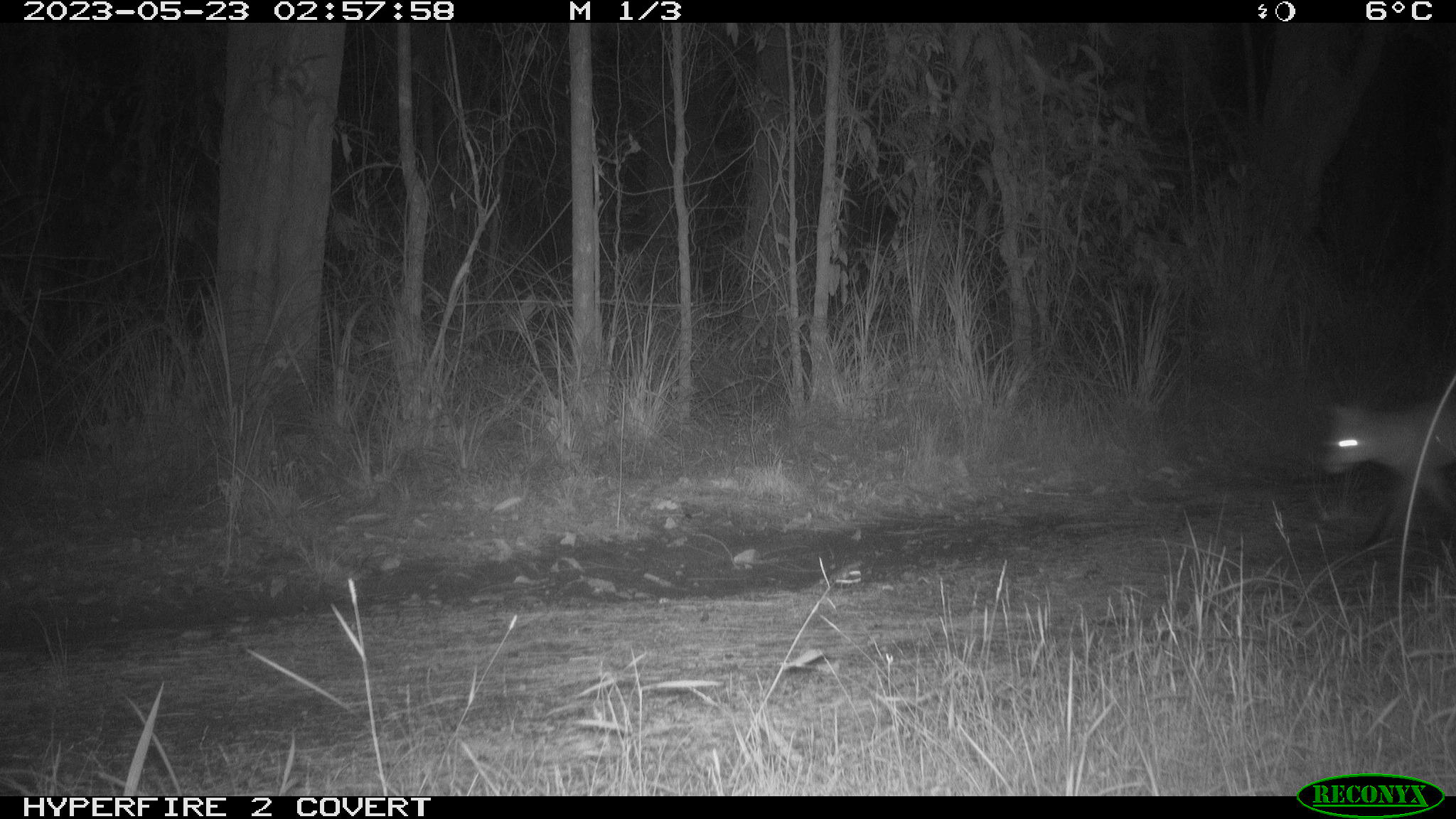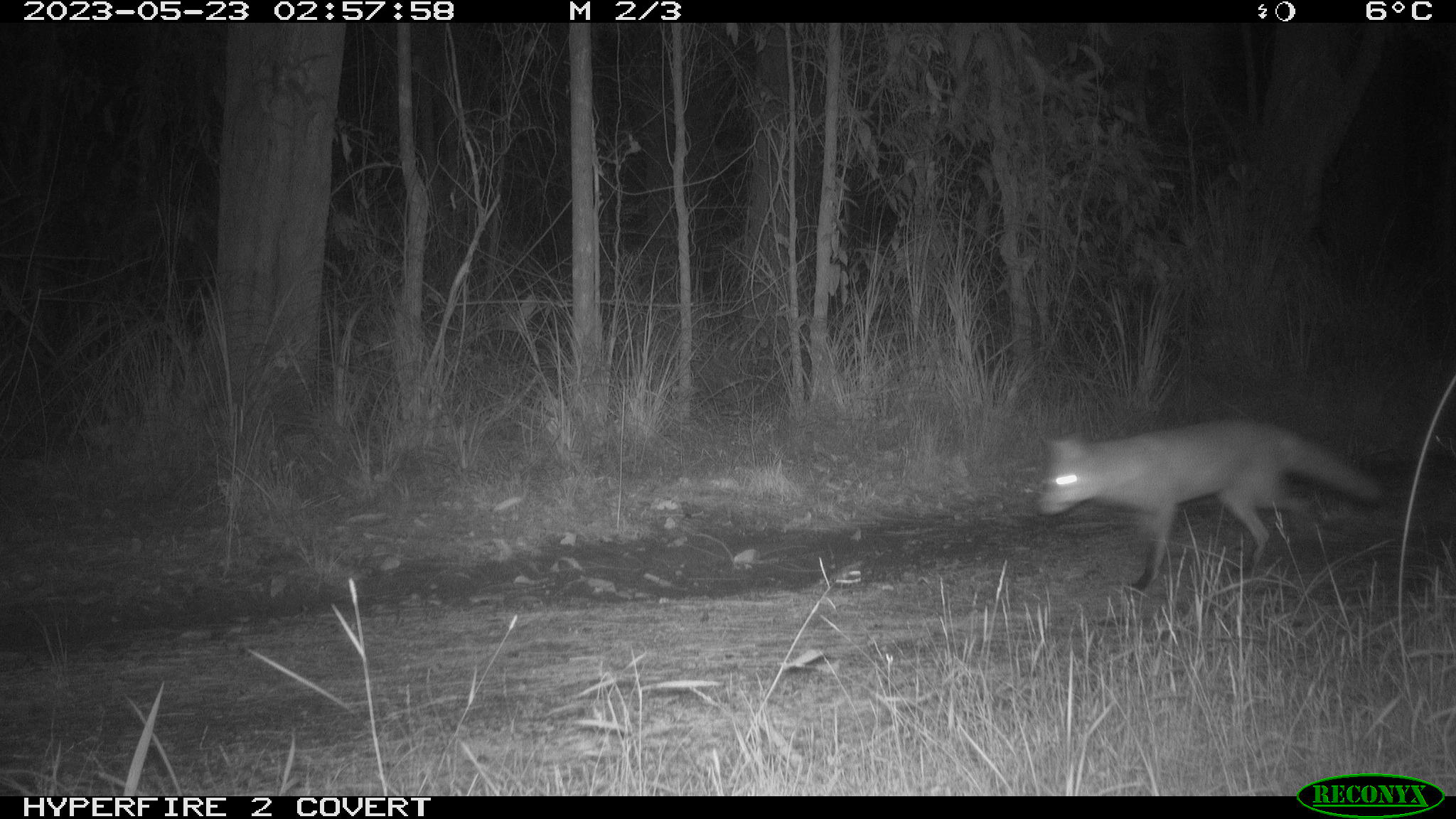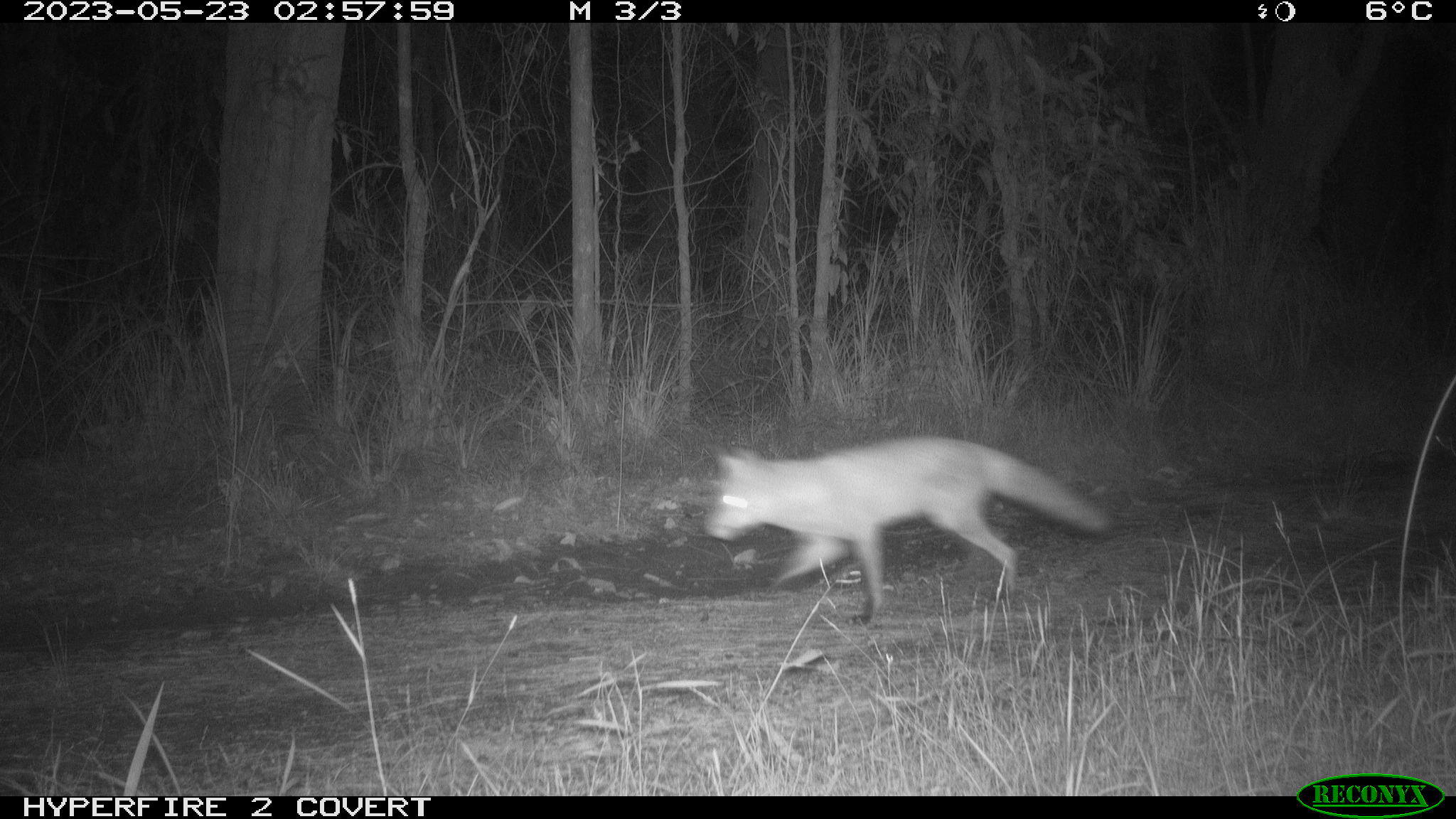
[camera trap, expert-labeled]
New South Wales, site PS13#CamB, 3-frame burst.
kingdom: Animalia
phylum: Chordata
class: Mammalia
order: Carnivora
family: Canidae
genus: Vulpes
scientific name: Vulpes vulpes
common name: red fox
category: fox